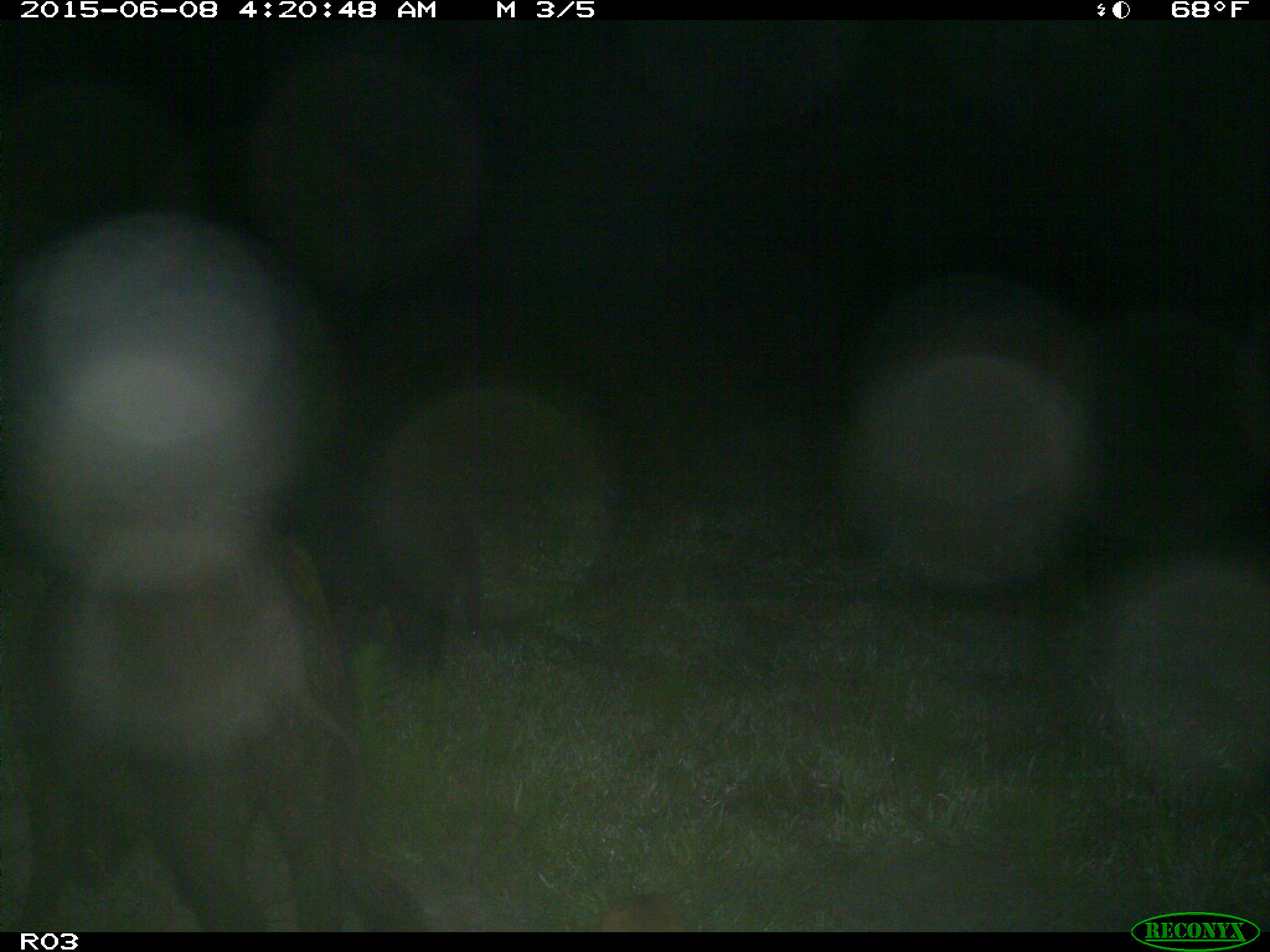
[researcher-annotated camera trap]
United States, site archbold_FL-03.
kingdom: Animalia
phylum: Chordata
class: Mammalia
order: Artiodactyla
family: Suidae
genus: Sus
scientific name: Sus scrofa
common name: wild boar